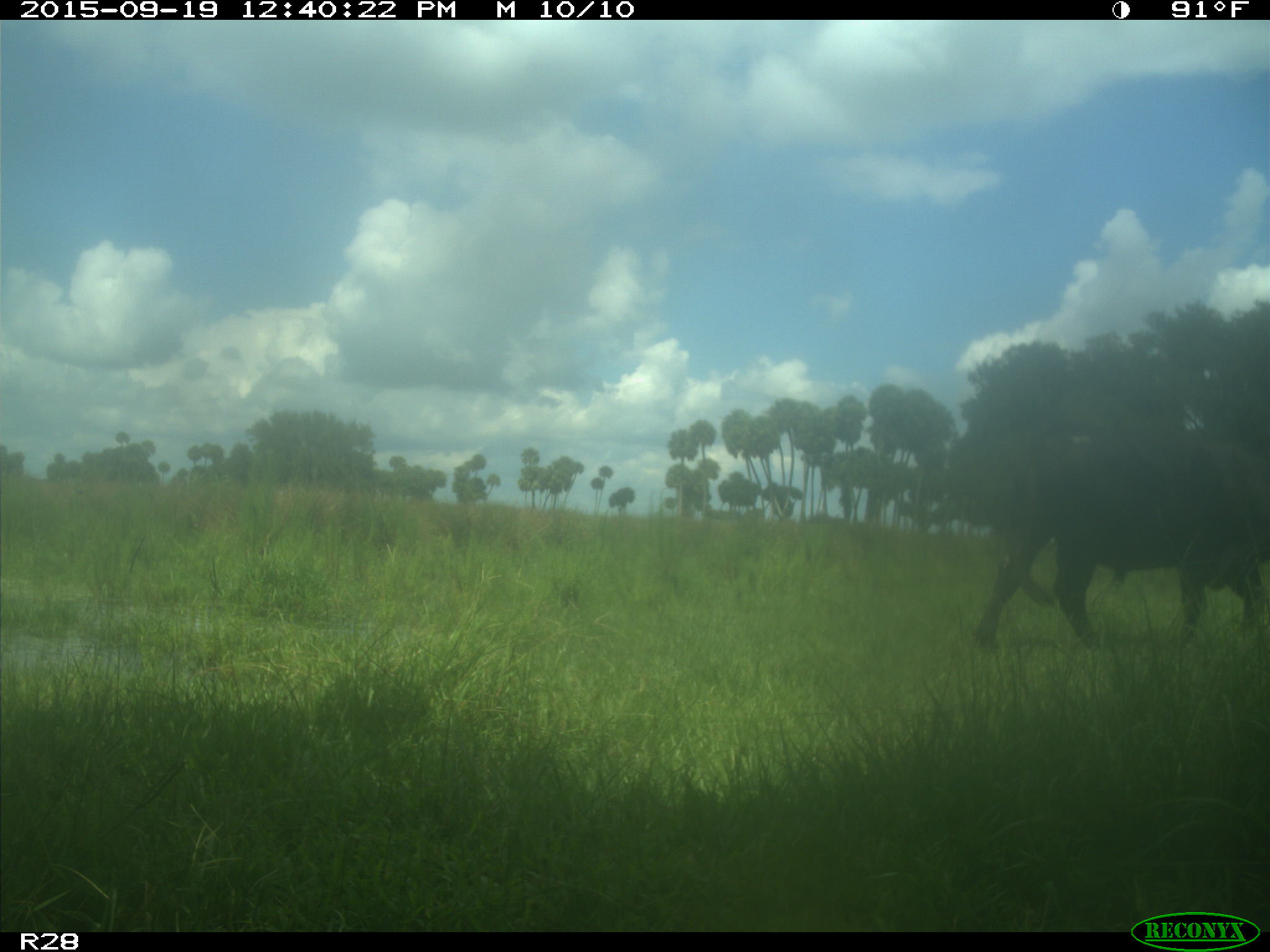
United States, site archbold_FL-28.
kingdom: Animalia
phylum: Chordata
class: Mammalia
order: Artiodactyla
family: Bovidae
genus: Bos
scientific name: Bos taurus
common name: domestic cow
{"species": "Bos taurus (domestic cow)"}